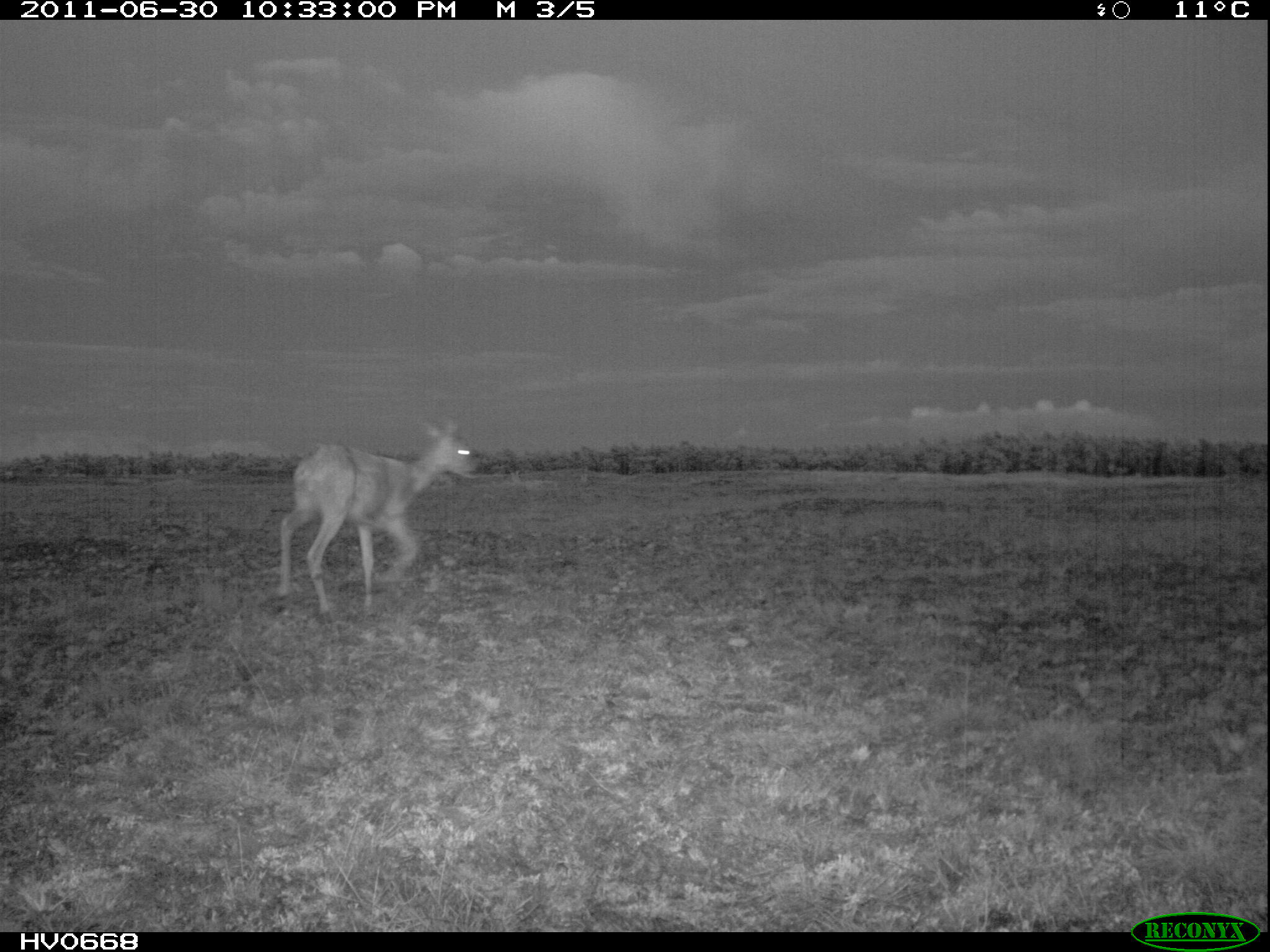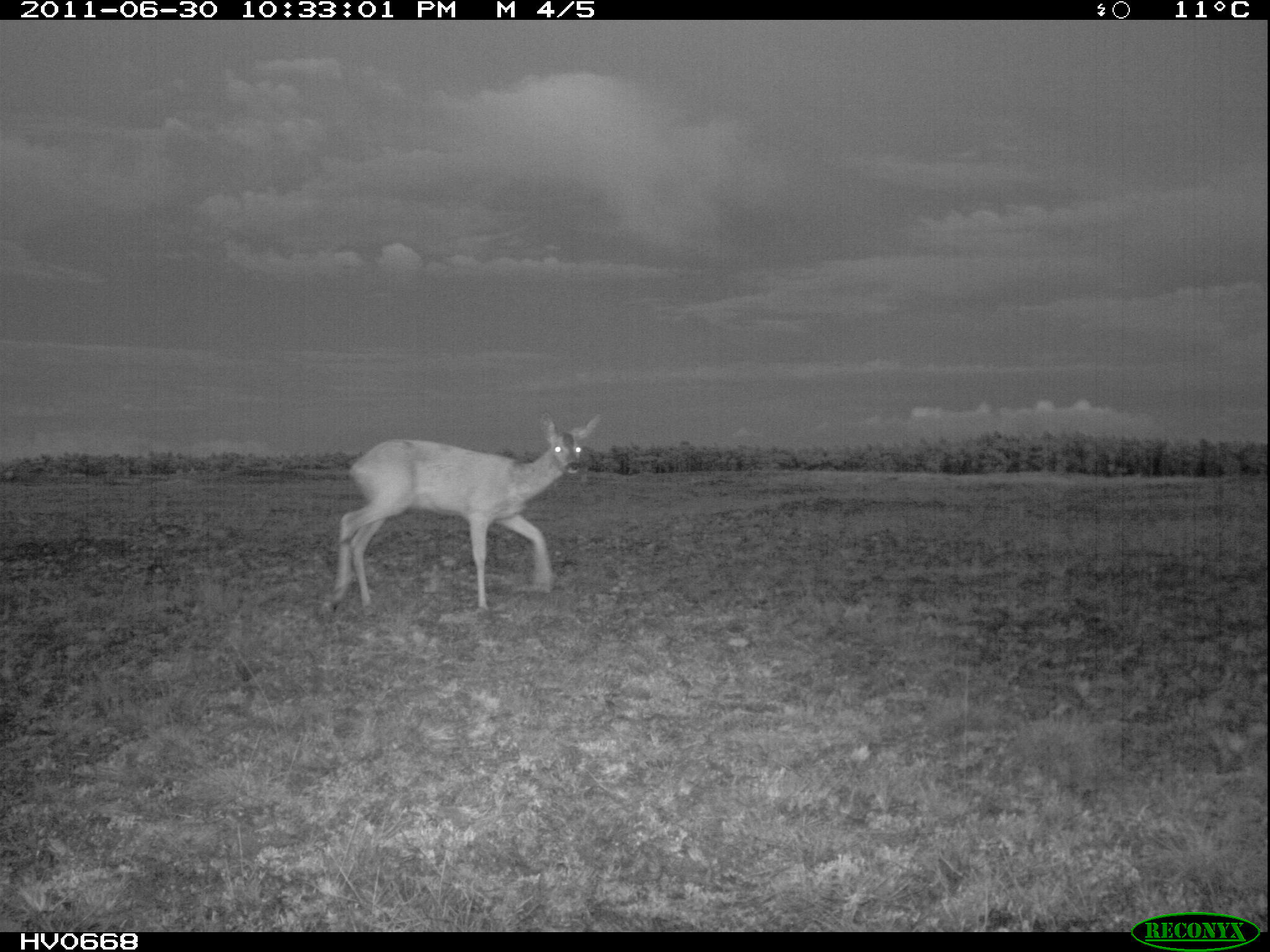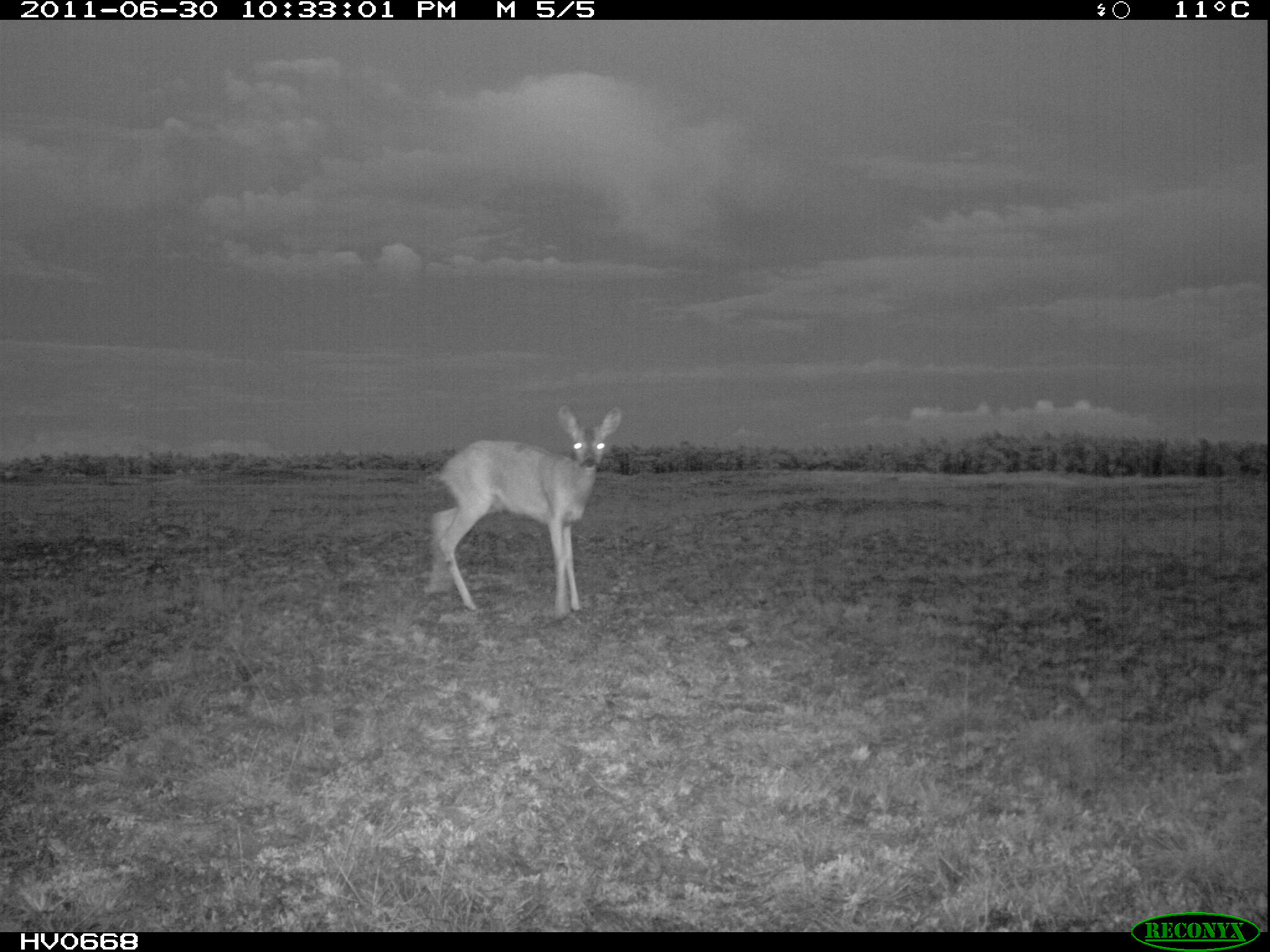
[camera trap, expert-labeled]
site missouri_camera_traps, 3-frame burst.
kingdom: Animalia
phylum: Chordata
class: Mammalia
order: Artiodactyla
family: Cervidae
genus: Capreolus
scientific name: Capreolus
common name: roe deer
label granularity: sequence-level